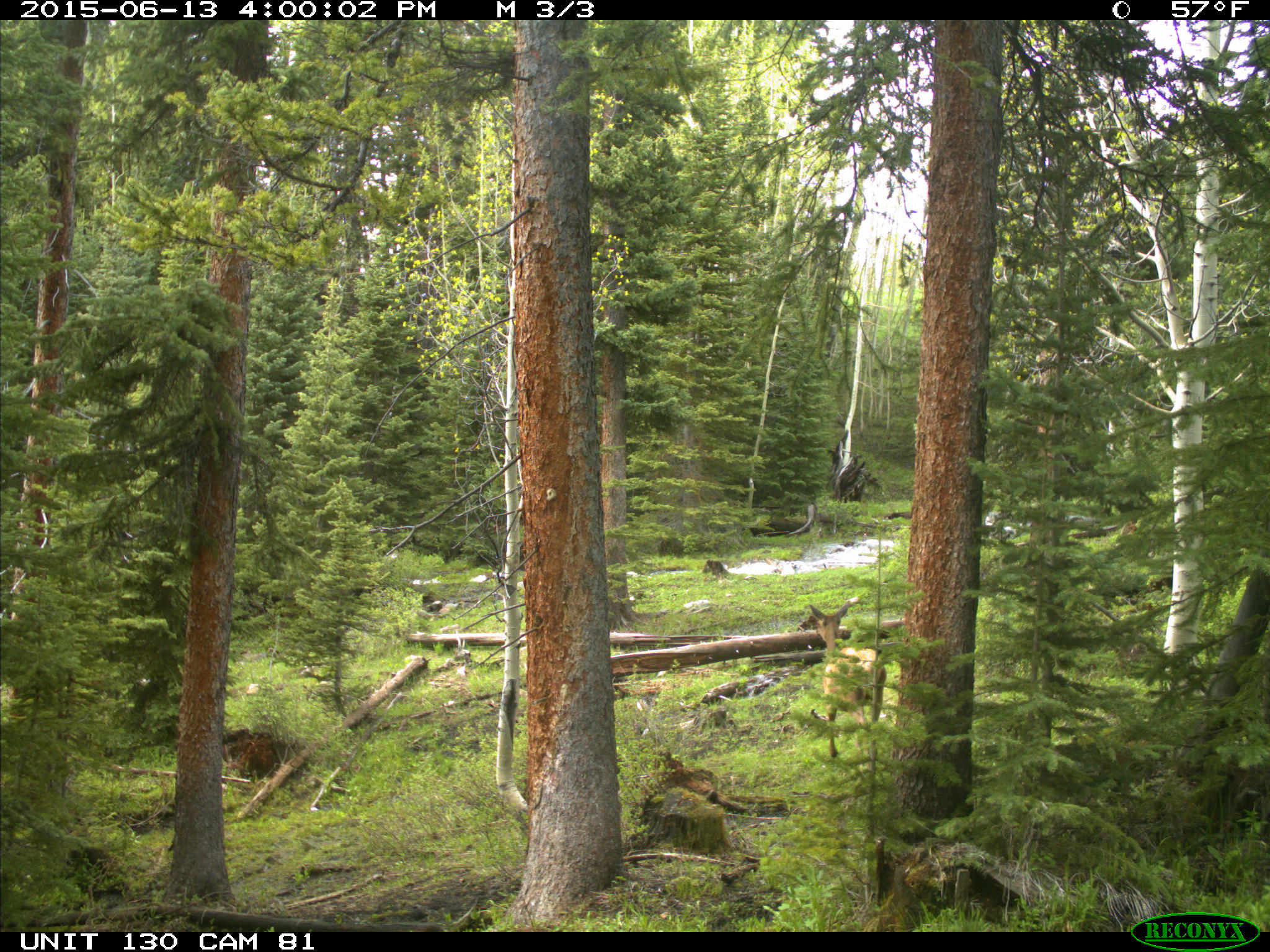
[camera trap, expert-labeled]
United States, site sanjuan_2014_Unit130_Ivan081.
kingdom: Animalia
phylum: Chordata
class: Mammalia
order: Artiodactyla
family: Cervidae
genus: Cervus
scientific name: Cervus elaphus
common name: red deer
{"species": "Cervus elaphus (red deer)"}